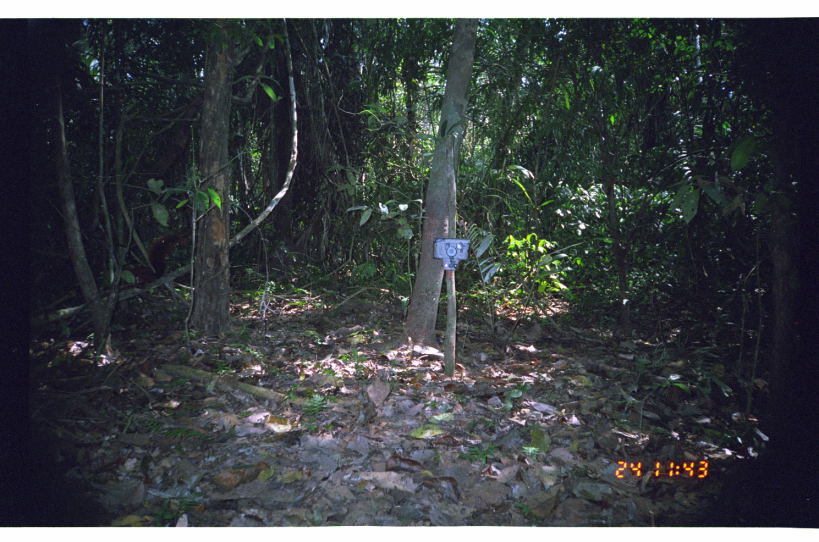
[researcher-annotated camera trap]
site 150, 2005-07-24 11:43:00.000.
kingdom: Animalia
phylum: Chordata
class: Mammalia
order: Rodentia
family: Sciuridae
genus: Sciurus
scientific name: Sciurus spadiceus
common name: southern amazon red squirrel